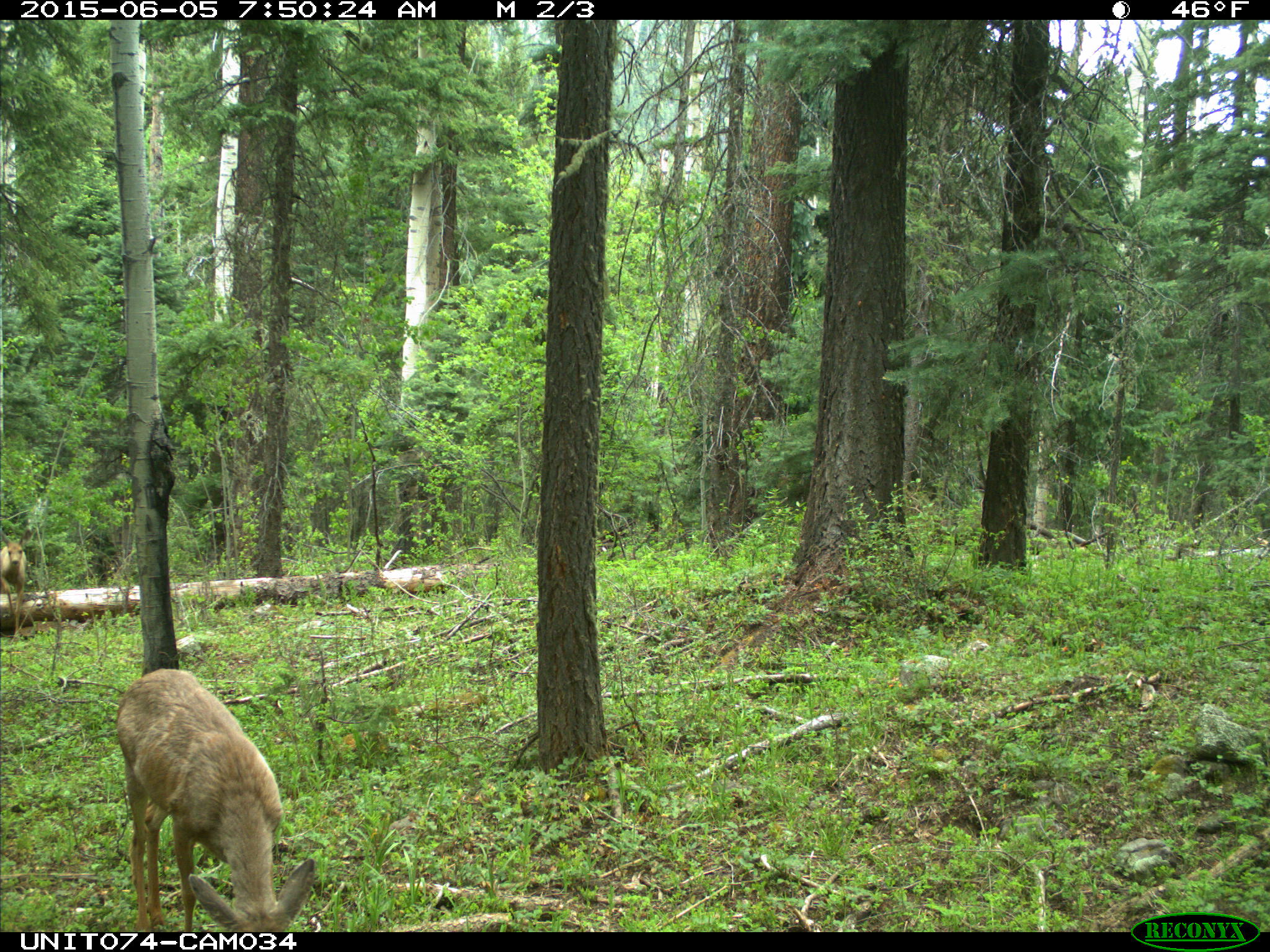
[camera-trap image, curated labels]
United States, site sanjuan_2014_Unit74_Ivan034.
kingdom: Animalia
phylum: Chordata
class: Mammalia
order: Artiodactyla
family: Cervidae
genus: Odocoileus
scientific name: Odocoileus hemionus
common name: mule deer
Odocoileus hemionus (mule deer).